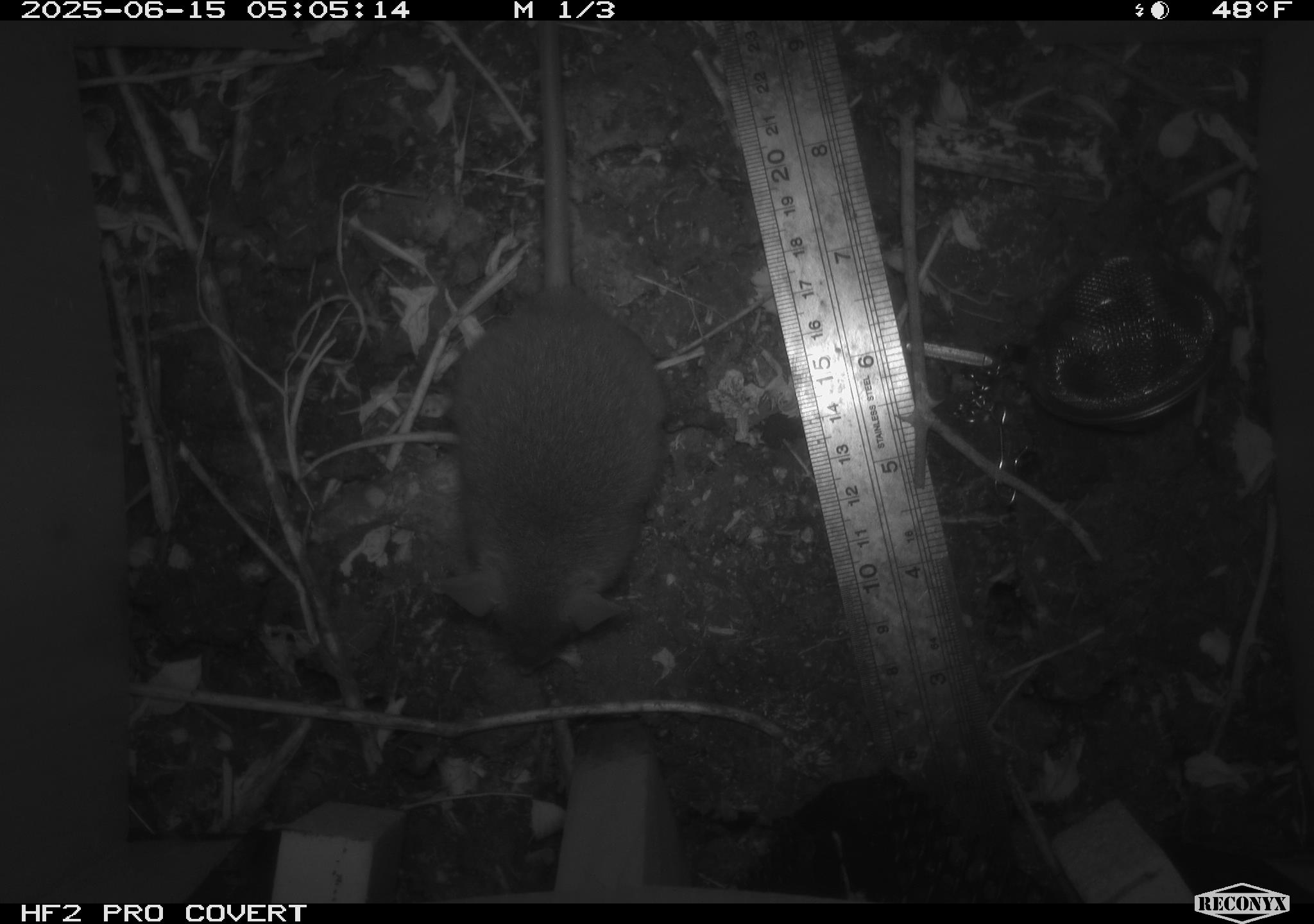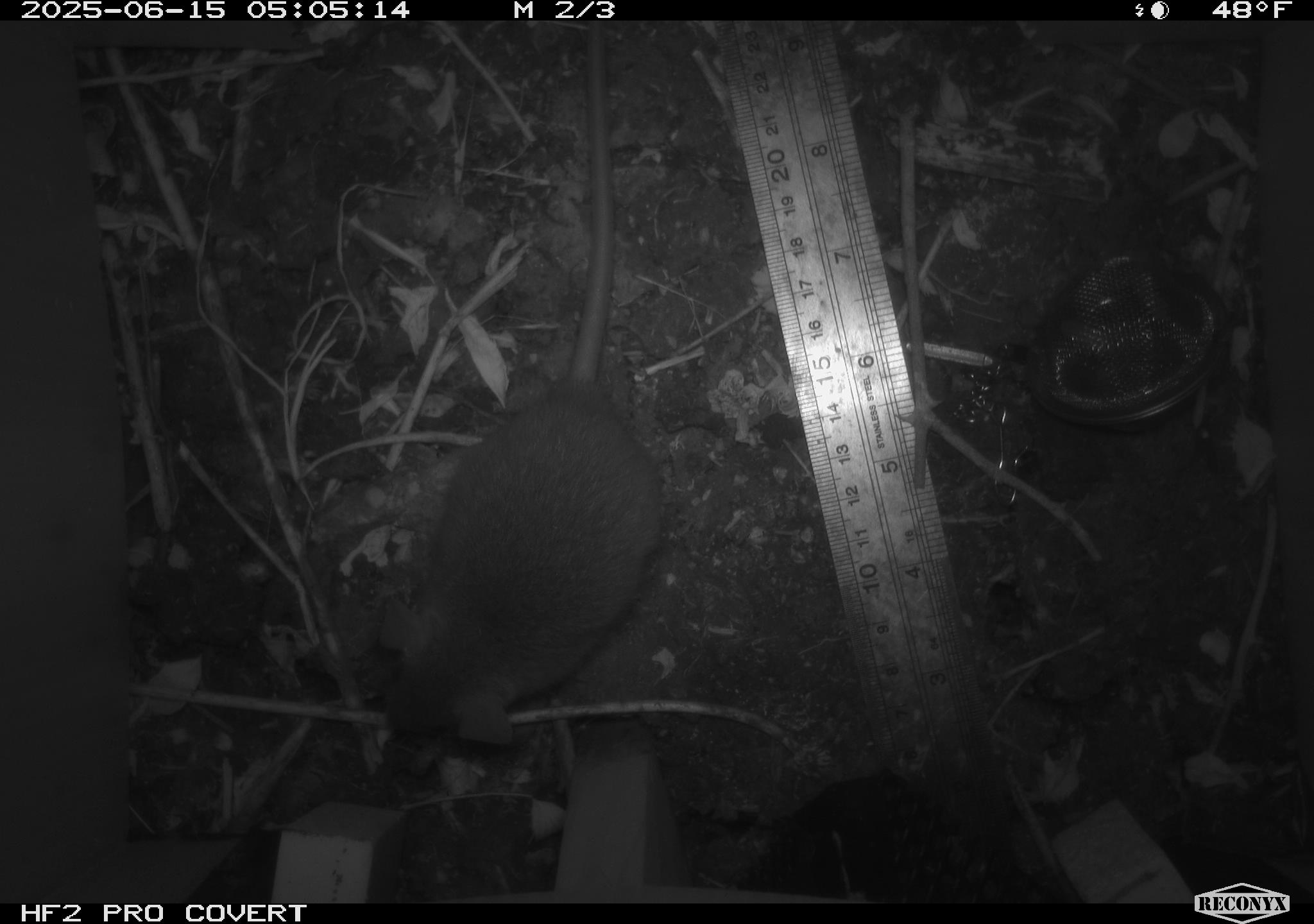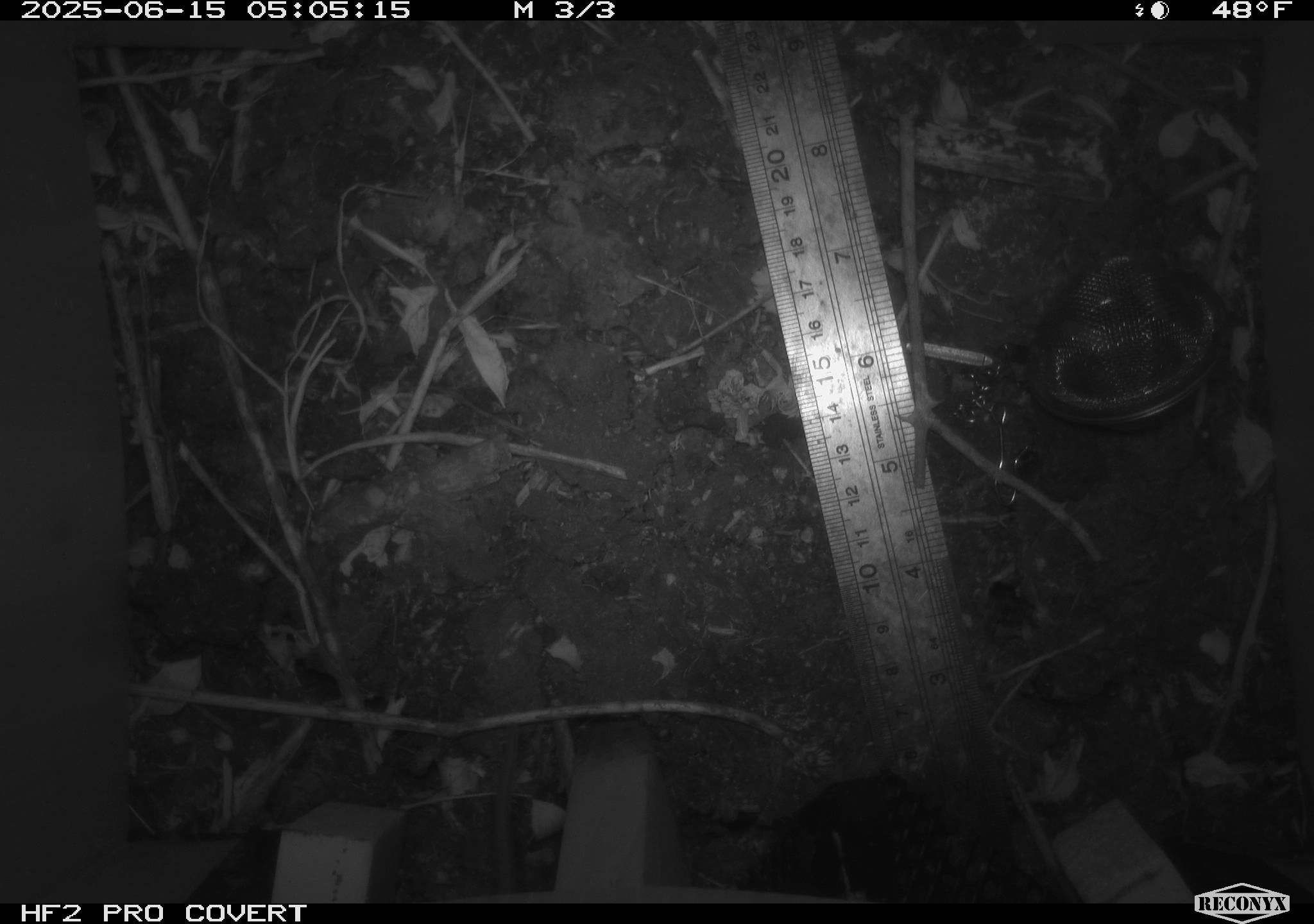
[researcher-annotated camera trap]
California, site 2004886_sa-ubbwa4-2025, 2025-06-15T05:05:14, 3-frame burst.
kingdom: Animalia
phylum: Chordata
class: Mammalia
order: Rodentia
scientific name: Rodentia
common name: rodent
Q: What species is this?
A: Rodent (Rodentia).